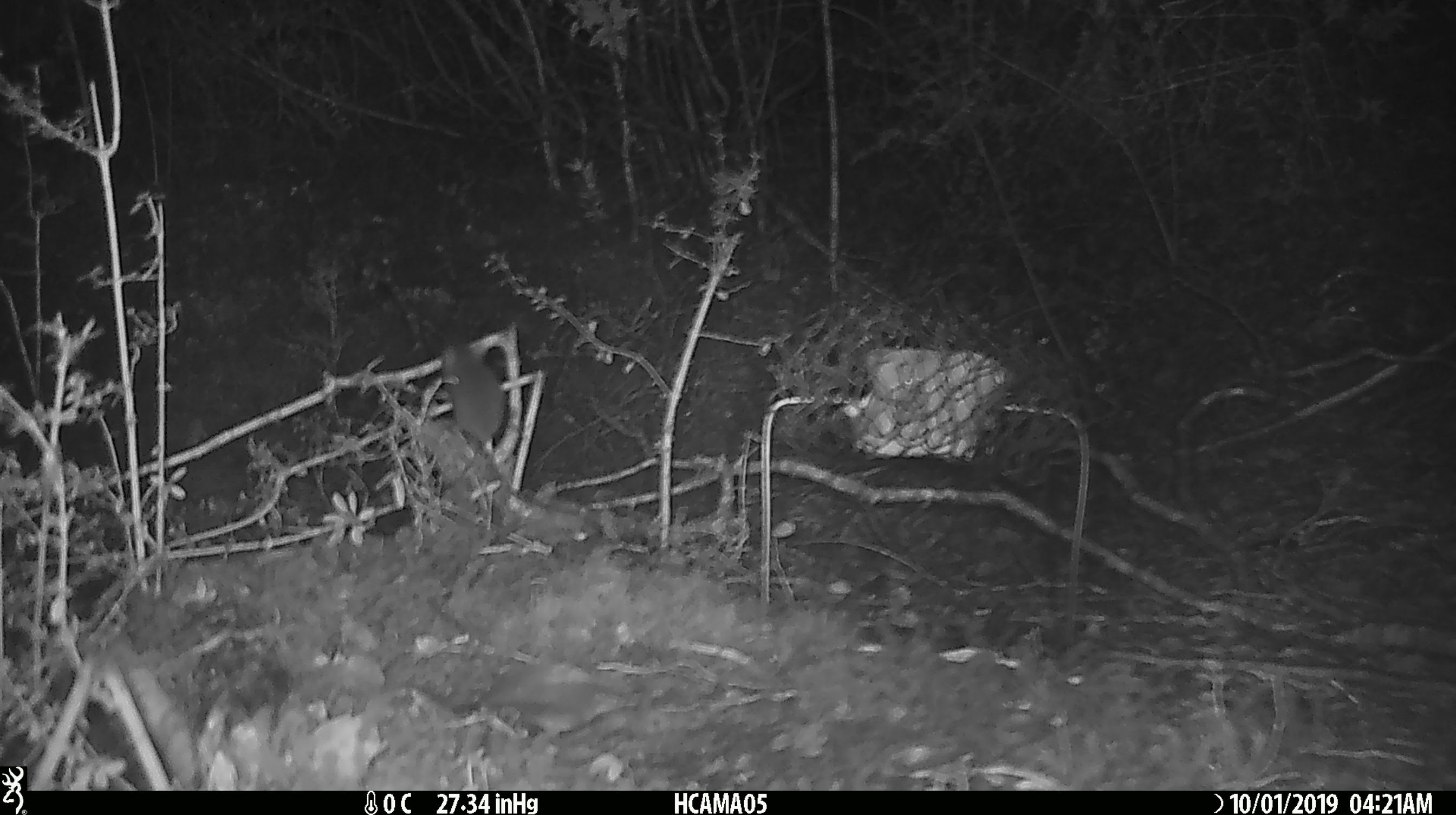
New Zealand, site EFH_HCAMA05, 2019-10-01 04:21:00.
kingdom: Animalia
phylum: Chordata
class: Mammalia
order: Rodentia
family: Muridae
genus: Mus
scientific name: Mus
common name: mouse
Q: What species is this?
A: Mouse (Mus).